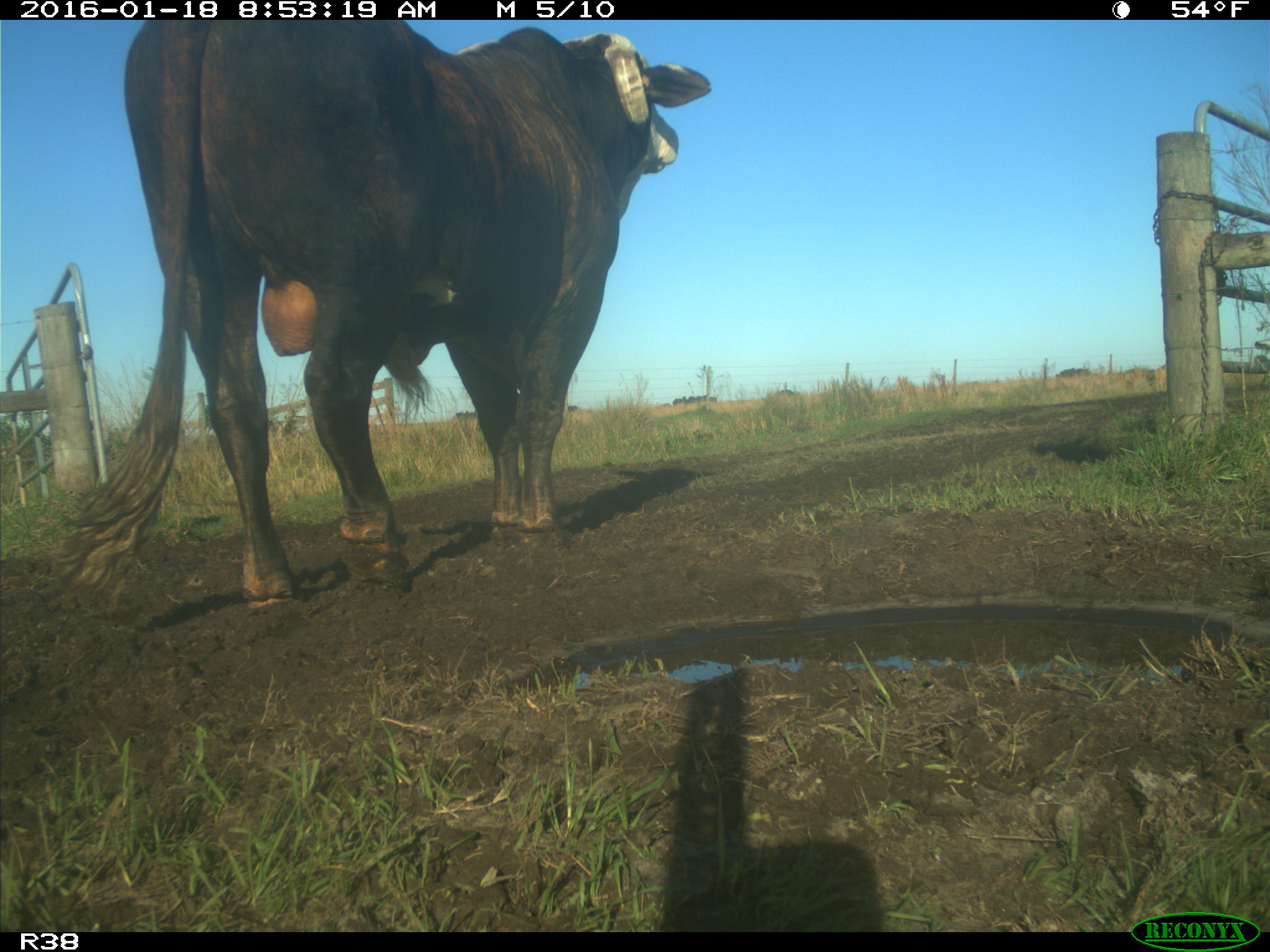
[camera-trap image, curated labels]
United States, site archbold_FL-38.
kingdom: Animalia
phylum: Chordata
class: Mammalia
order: Artiodactyla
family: Bovidae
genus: Bos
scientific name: Bos taurus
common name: domestic cow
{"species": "Bos taurus (domestic cow)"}